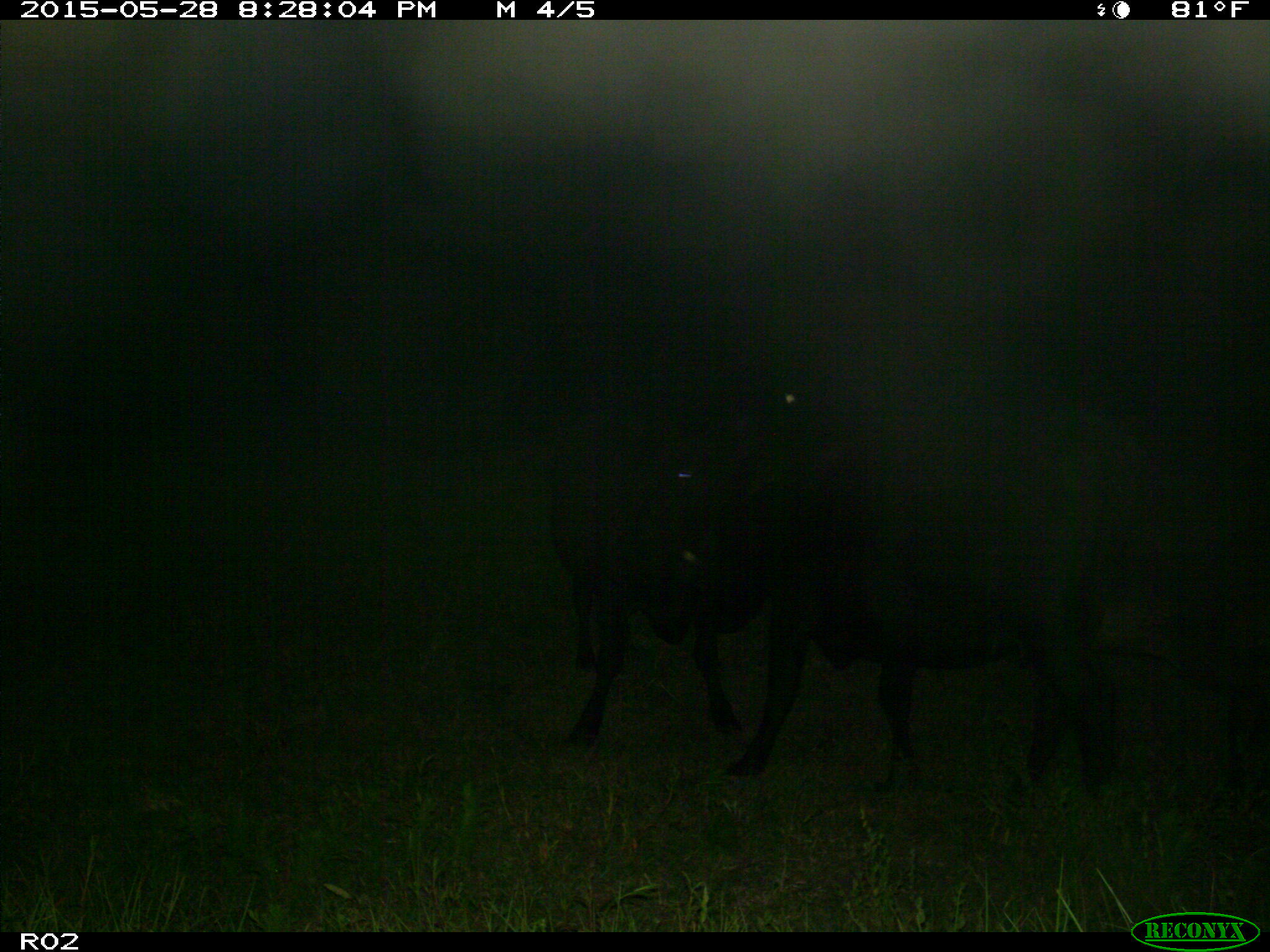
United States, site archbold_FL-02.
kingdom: Animalia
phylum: Chordata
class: Mammalia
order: Artiodactyla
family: Bovidae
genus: Bos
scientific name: Bos taurus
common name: domestic cow